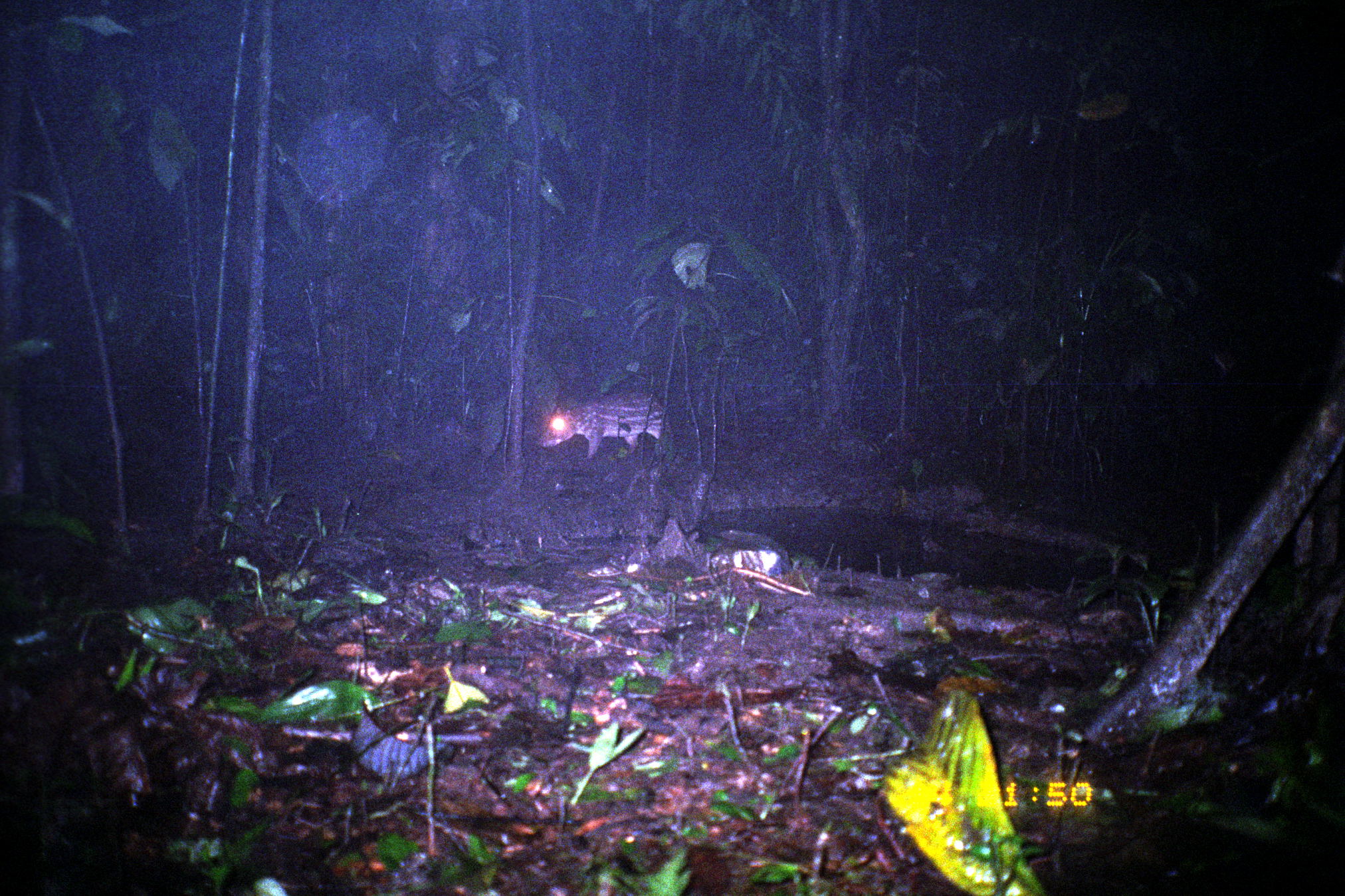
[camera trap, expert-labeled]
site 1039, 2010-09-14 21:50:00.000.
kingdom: Animalia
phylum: Chordata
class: Mammalia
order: Rodentia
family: Cuniculidae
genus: Cuniculus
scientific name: Cuniculus paca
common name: spotted paca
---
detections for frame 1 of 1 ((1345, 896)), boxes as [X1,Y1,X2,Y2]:
cuniculus paca: [539,389,673,461]